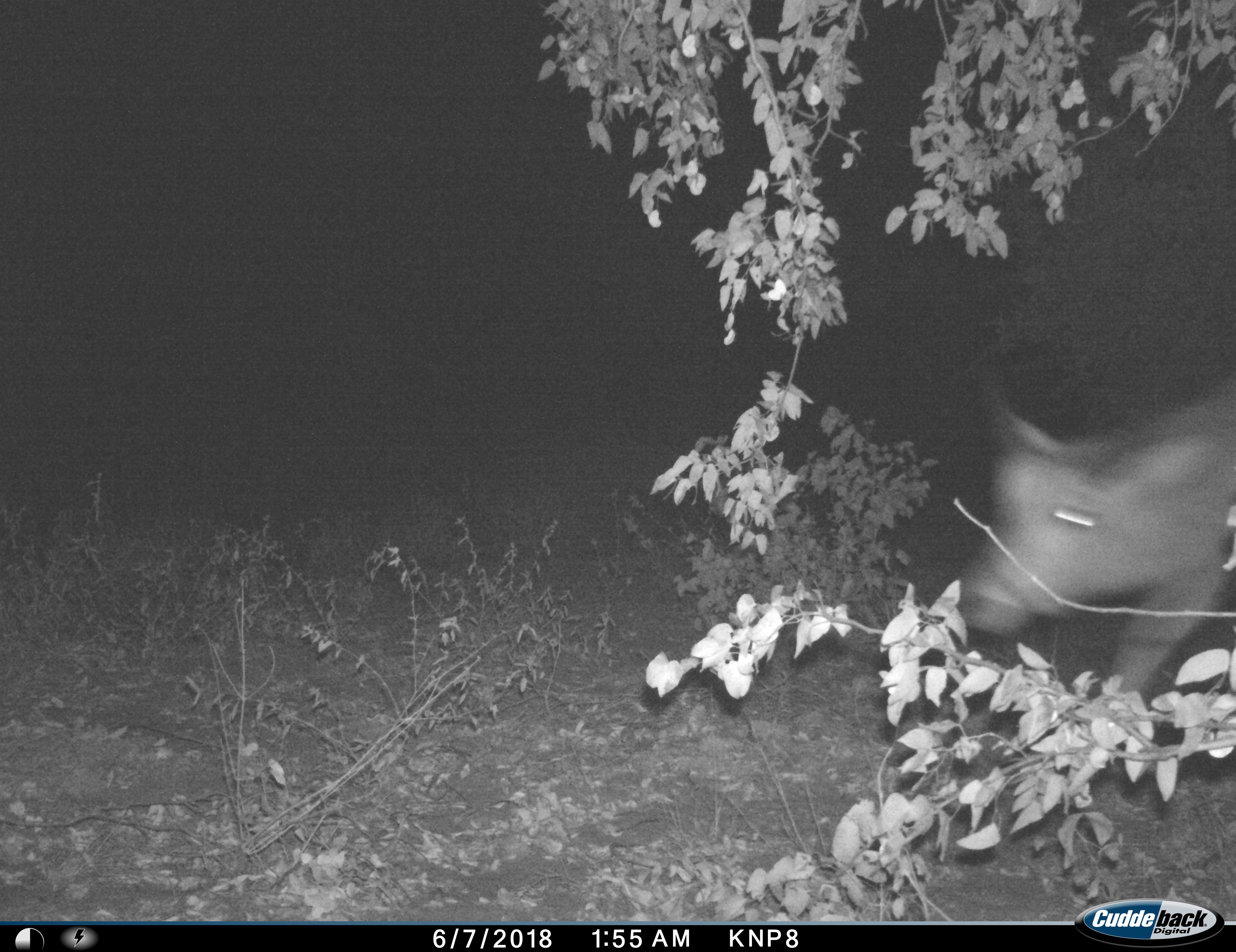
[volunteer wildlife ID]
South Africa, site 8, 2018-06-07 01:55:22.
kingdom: Animalia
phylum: Chordata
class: Mammalia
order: Artiodactyla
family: Bovidae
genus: Syncerus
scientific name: Syncerus caffer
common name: cape buffalo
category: buffalo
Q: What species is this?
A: Buffalo (cape buffalo) (Syncerus caffer).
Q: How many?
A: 1.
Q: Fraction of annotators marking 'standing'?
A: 25%.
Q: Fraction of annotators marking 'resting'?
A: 0%.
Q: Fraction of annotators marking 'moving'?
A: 75%.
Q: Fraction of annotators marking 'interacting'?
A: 0%.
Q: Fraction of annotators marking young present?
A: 0%.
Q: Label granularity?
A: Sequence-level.